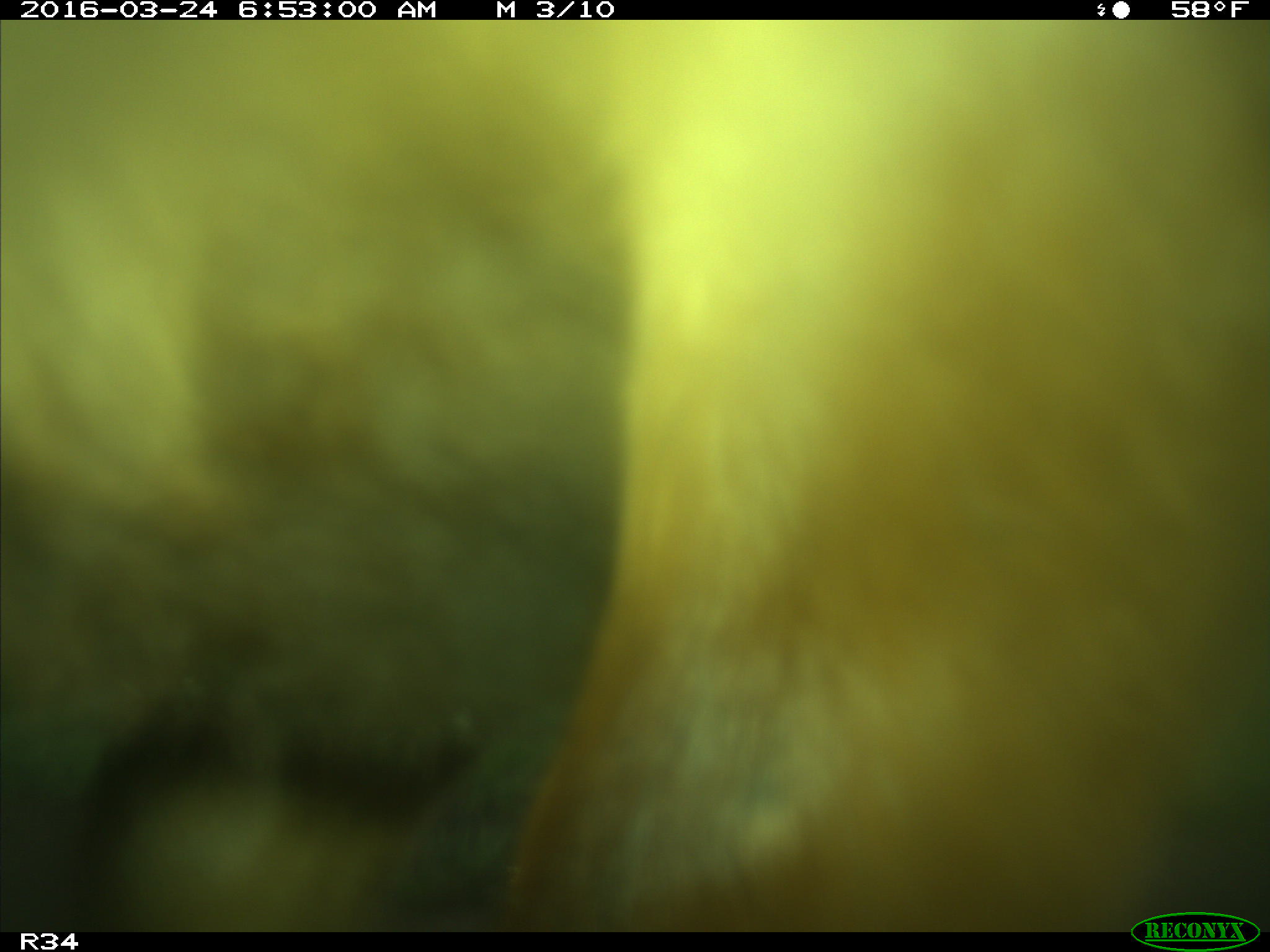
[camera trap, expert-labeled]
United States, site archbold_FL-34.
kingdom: Animalia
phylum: Chordata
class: Mammalia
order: Artiodactyla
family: Bovidae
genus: Bos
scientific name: Bos taurus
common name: domestic cow